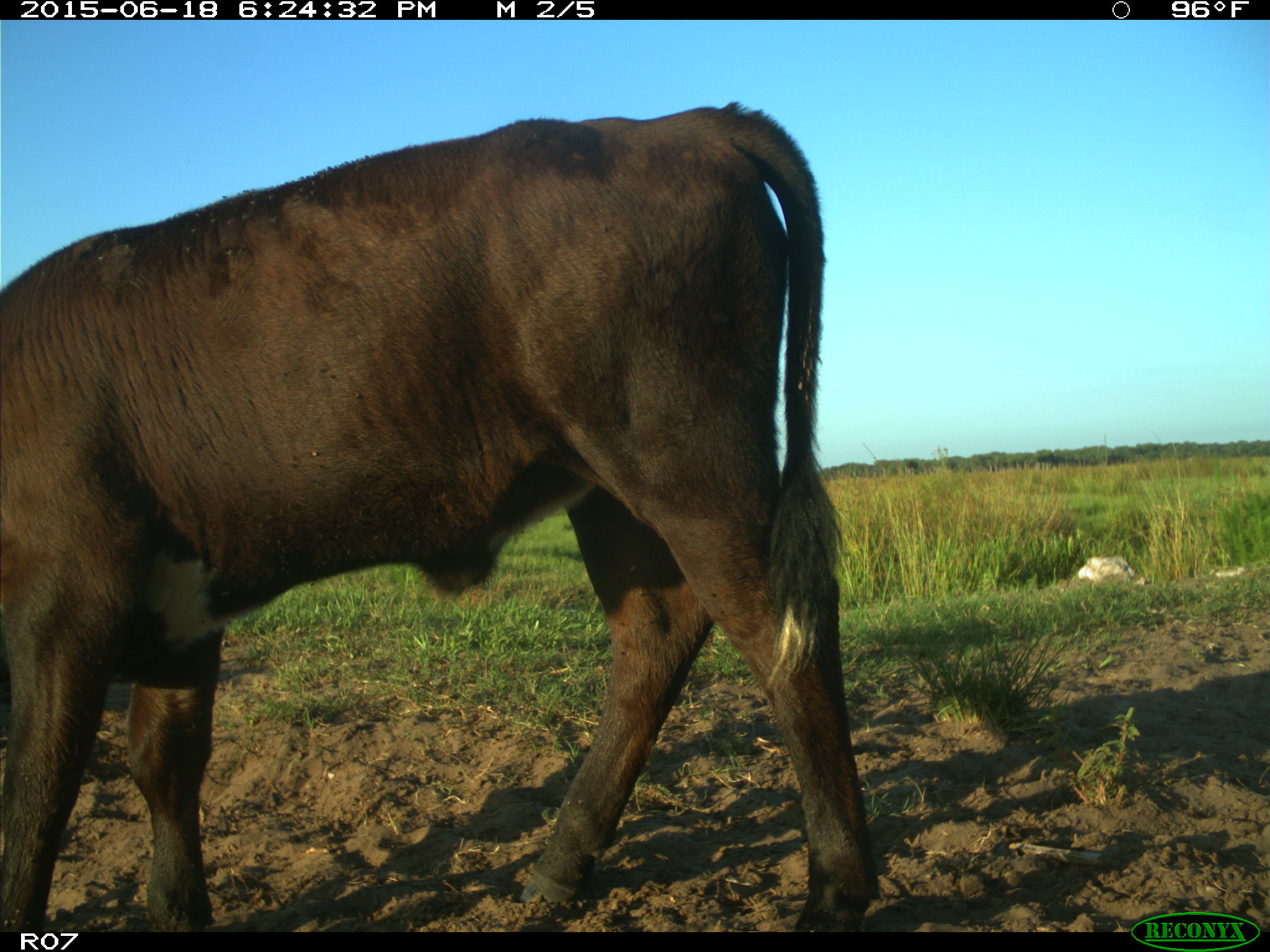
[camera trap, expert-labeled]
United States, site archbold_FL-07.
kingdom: Animalia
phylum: Chordata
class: Mammalia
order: Artiodactyla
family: Bovidae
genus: Bos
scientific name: Bos taurus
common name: domestic cow